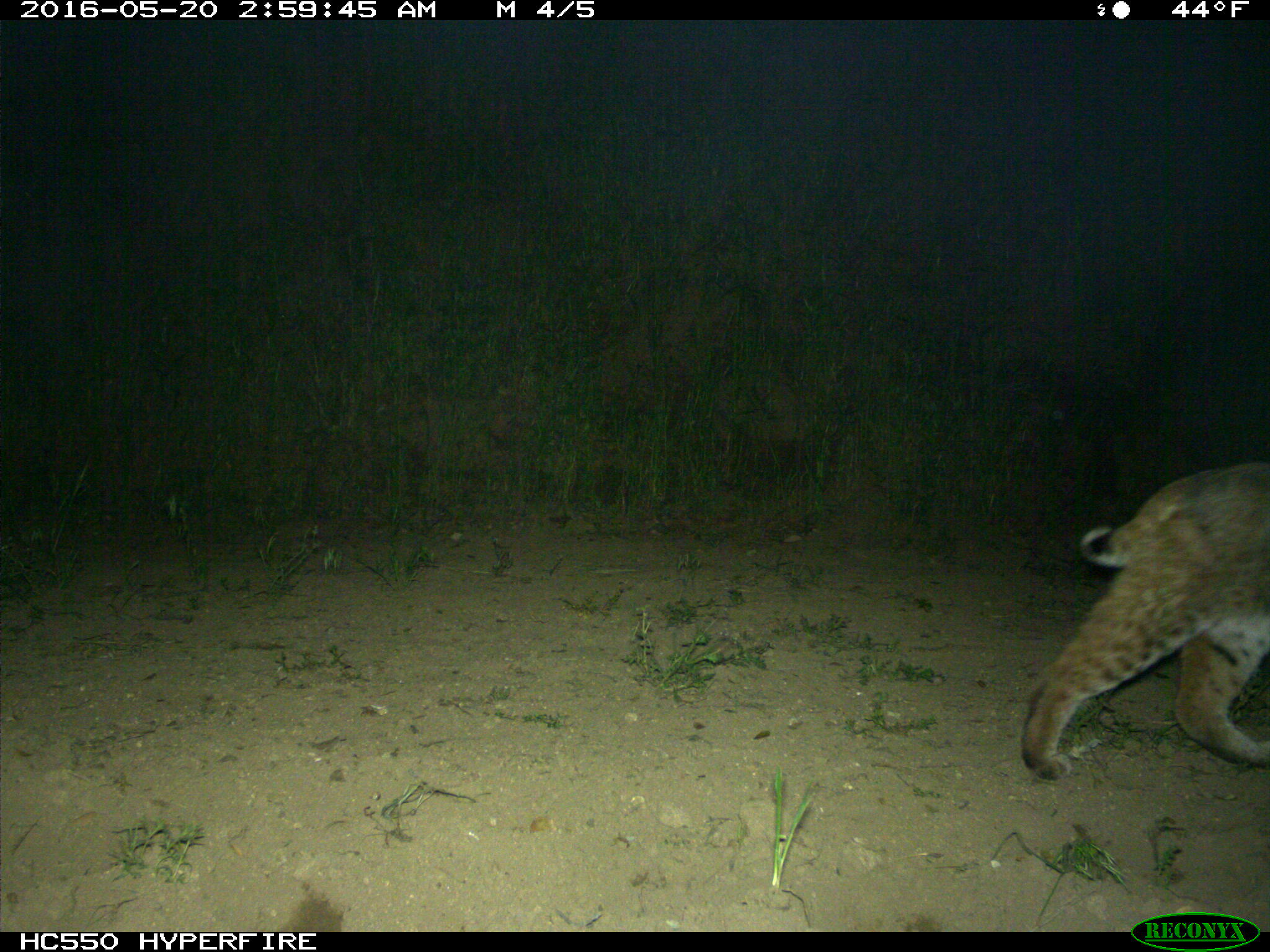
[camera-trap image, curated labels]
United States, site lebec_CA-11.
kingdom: Animalia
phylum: Chordata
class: Mammalia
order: Carnivora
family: Felidae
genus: Lynx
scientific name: Lynx rufus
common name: bobcat